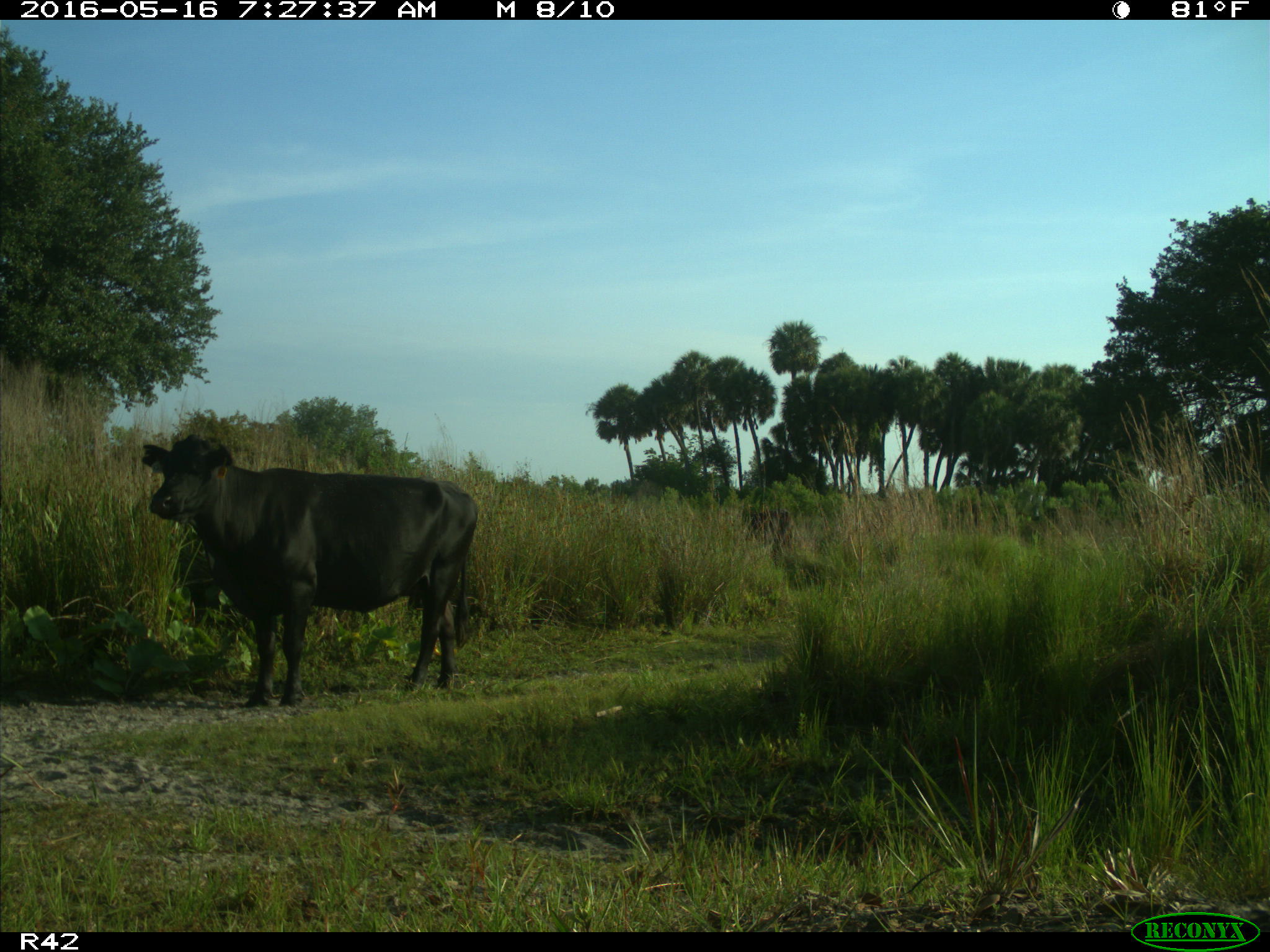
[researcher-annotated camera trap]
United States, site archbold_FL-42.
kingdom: Animalia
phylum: Chordata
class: Mammalia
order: Artiodactyla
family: Bovidae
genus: Bos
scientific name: Bos taurus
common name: domestic cow